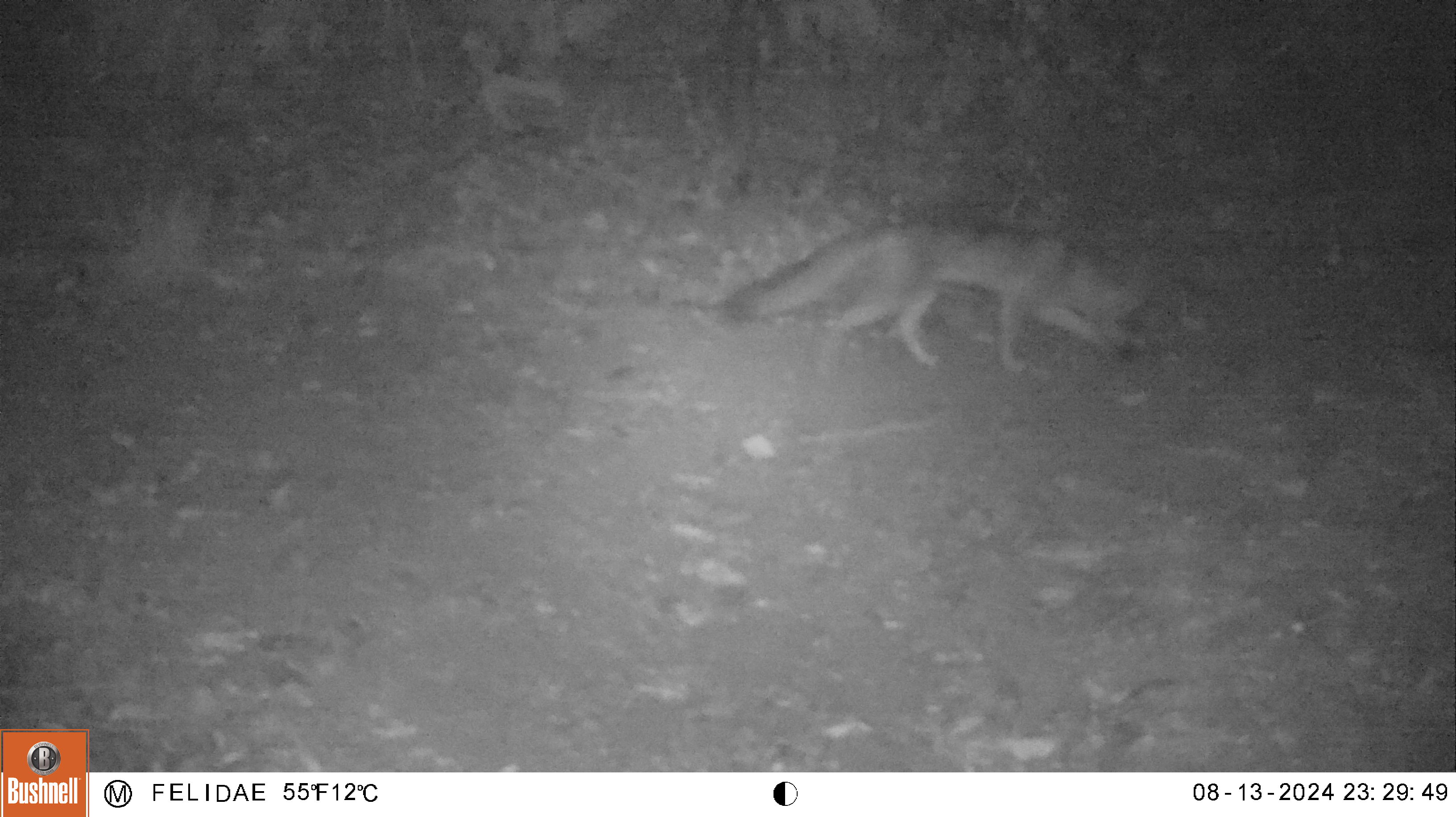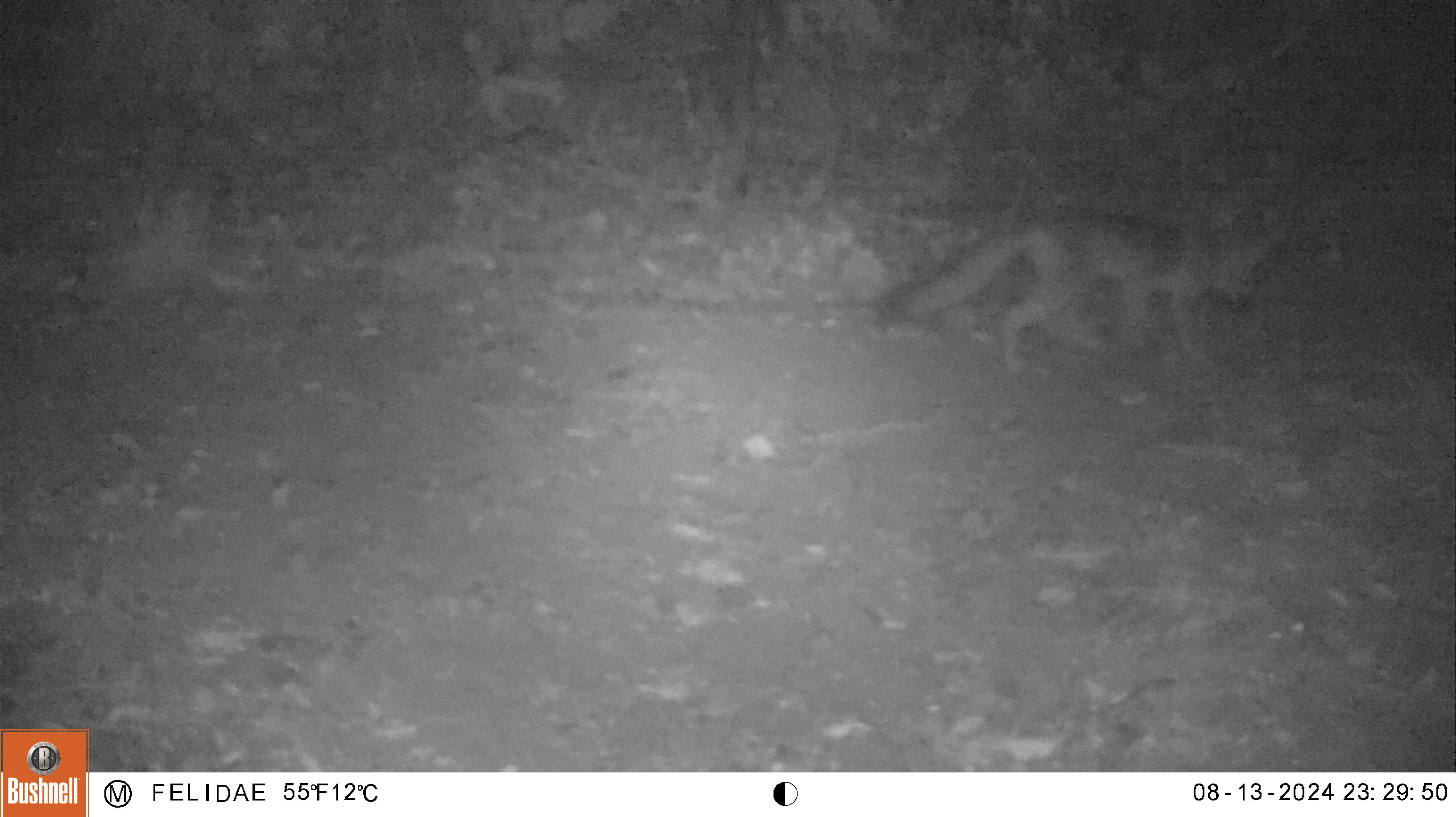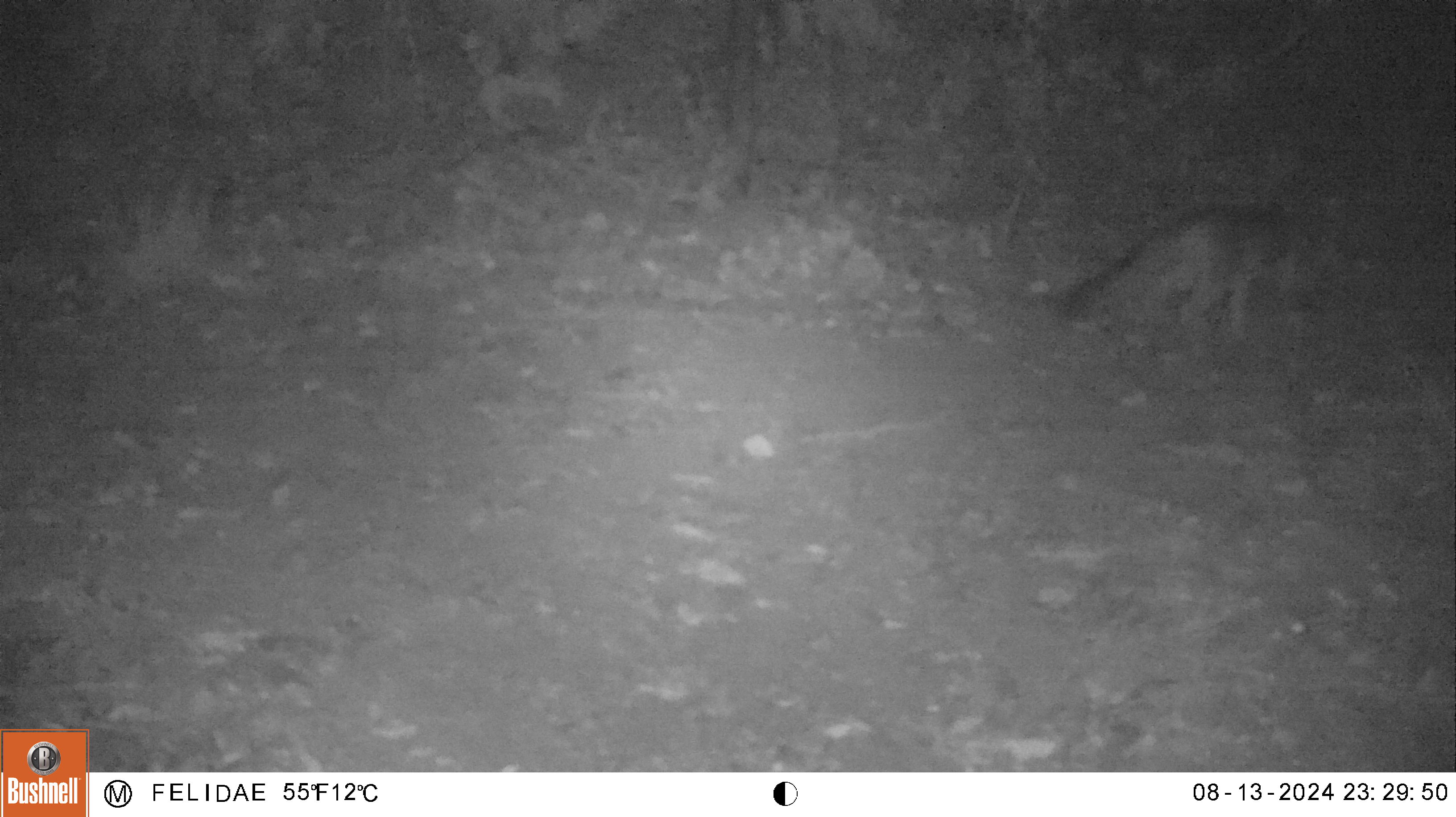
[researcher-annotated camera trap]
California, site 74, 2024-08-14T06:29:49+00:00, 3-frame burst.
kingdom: Animalia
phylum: Chordata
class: Mammalia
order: Carnivora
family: Canidae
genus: Urocyon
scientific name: Urocyon cinereoargenteus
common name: gray fox